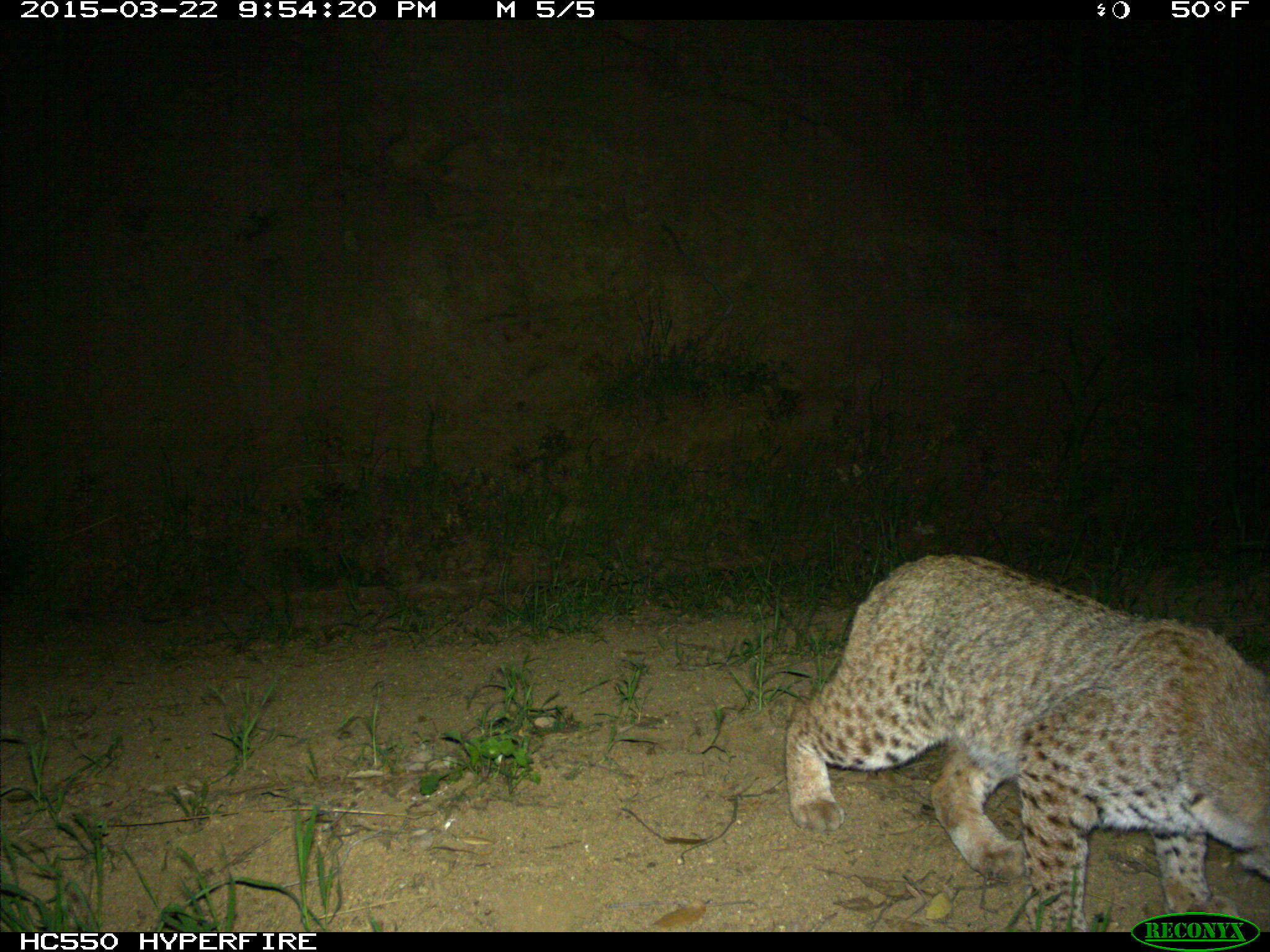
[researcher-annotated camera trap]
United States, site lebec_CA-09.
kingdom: Animalia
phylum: Chordata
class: Mammalia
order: Carnivora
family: Felidae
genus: Lynx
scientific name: Lynx rufus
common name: bobcat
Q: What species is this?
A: Lynx rufus (bobcat).